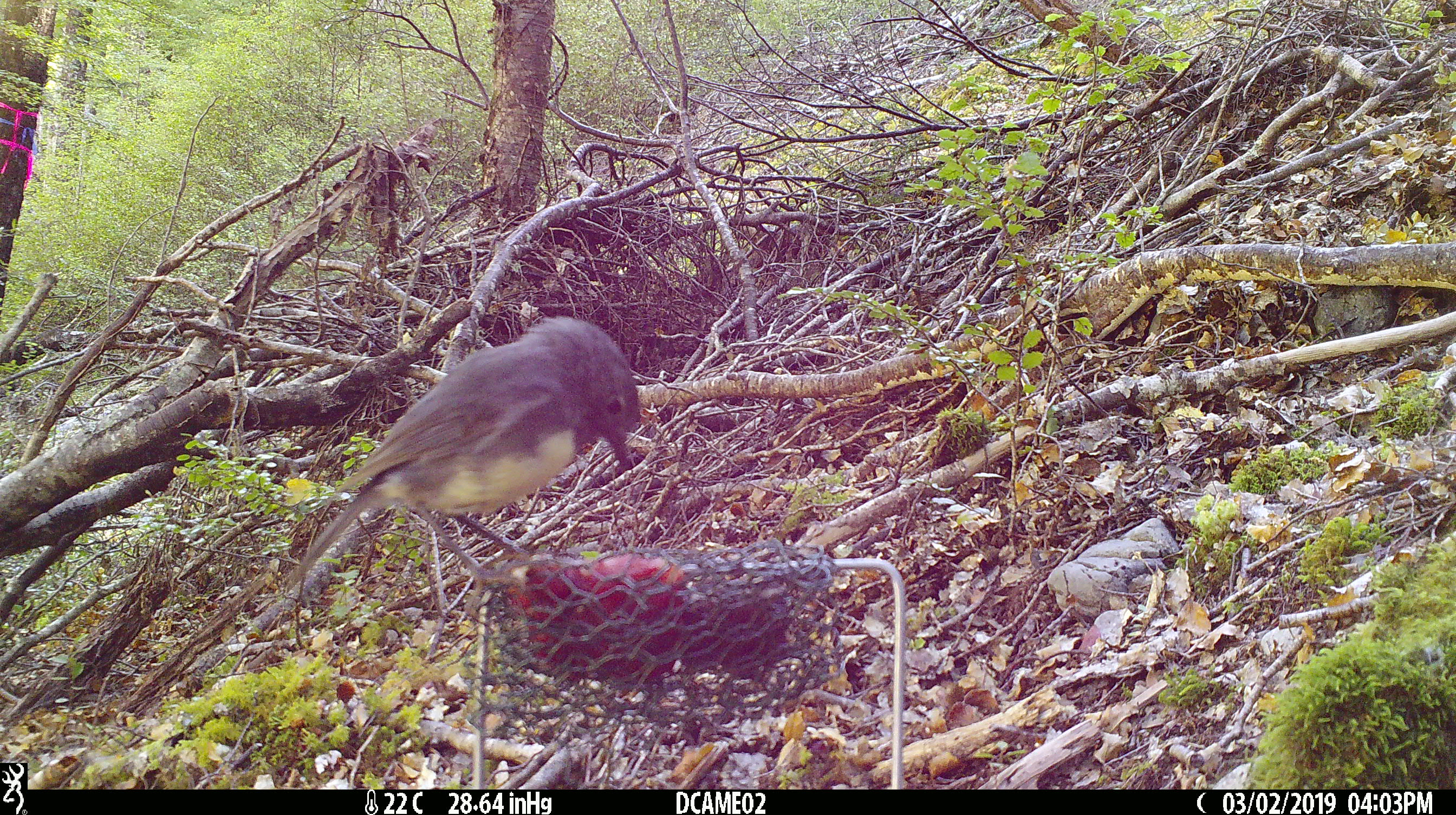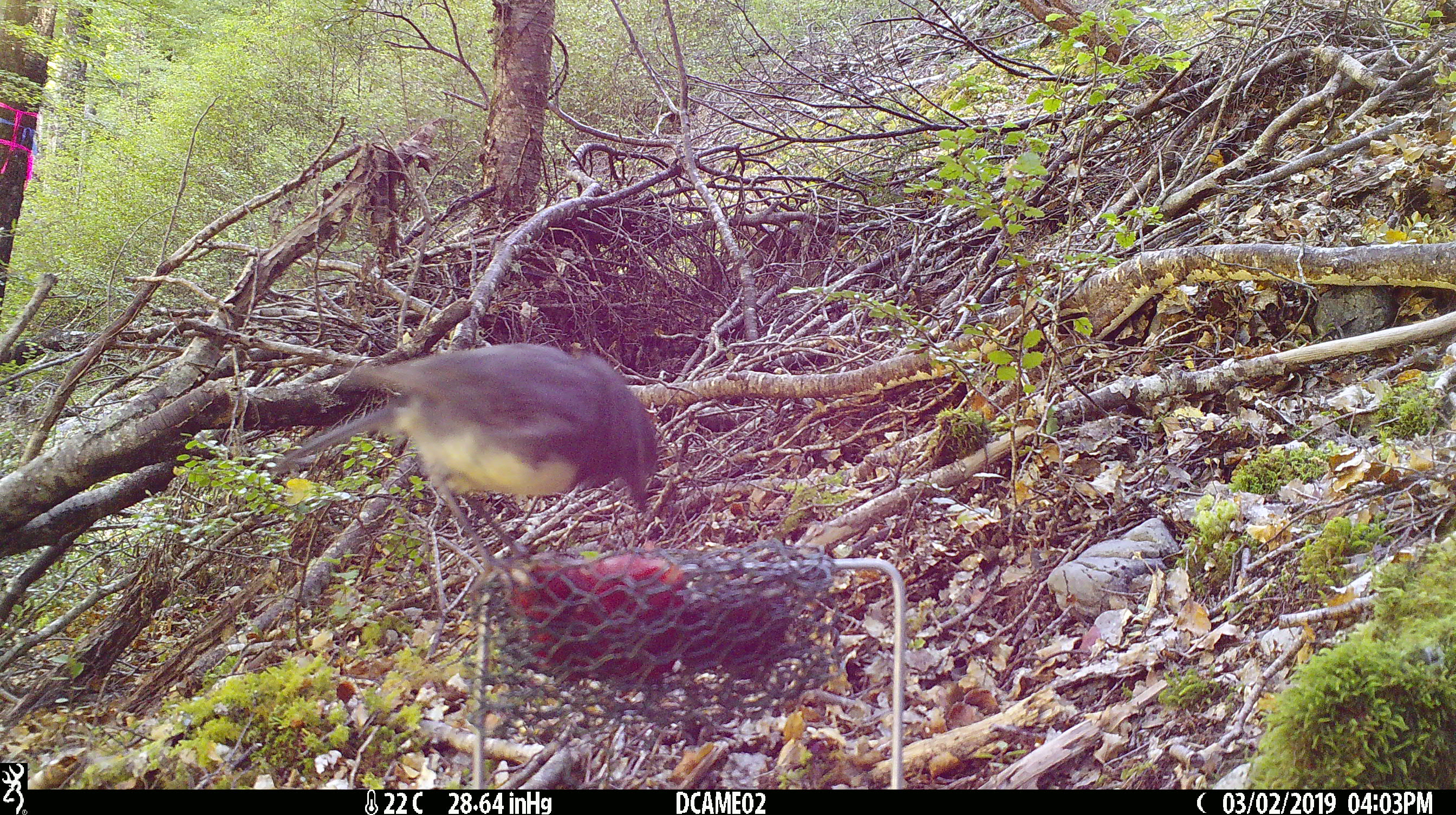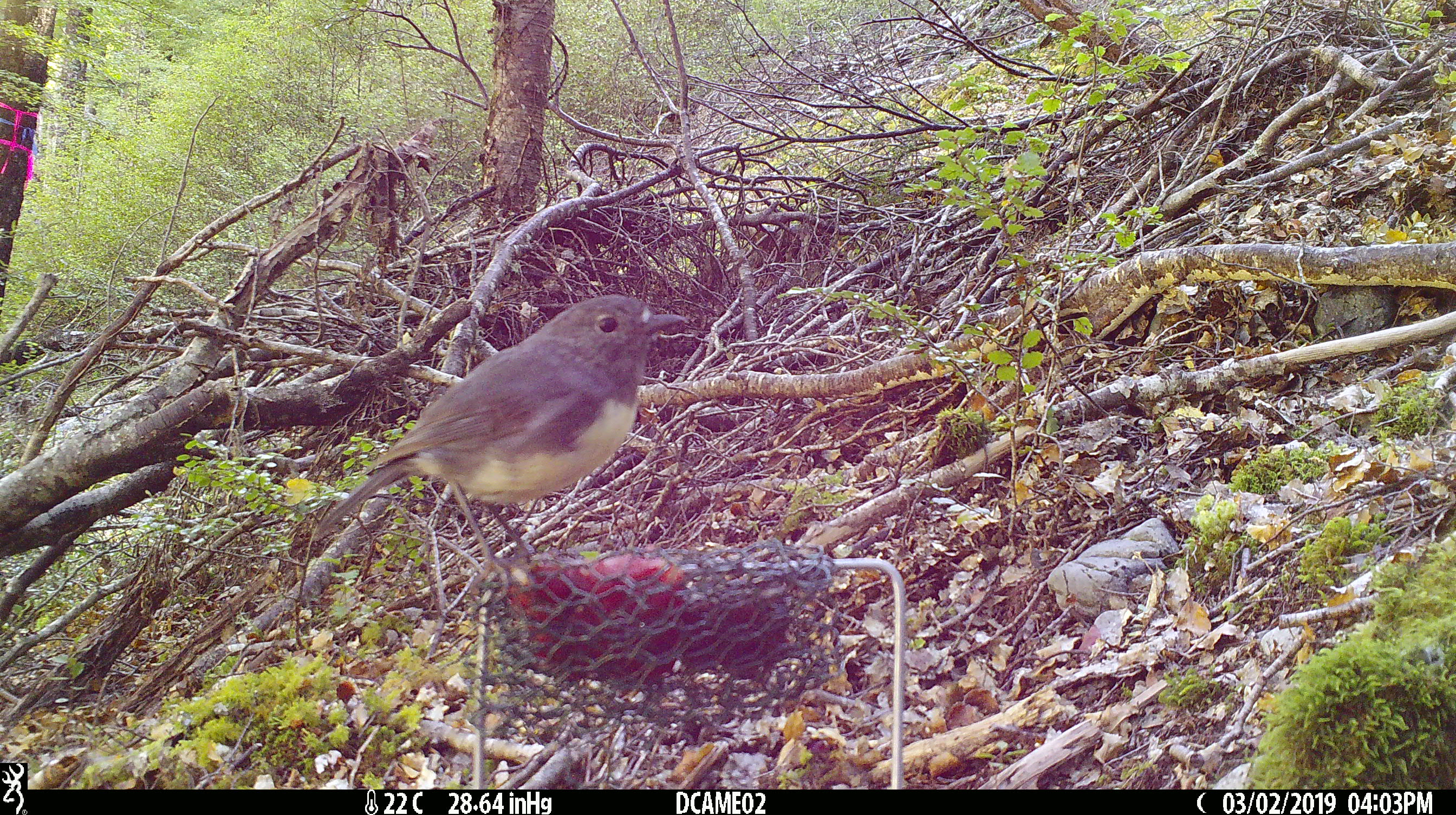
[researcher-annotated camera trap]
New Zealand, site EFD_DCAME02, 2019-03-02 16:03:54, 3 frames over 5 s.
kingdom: Animalia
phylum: Chordata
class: Aves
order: Passeriformes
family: Petroicidae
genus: Petroica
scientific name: Petroica australis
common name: new zealand robin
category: robin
Robin (new zealand robin) (Petroica australis).